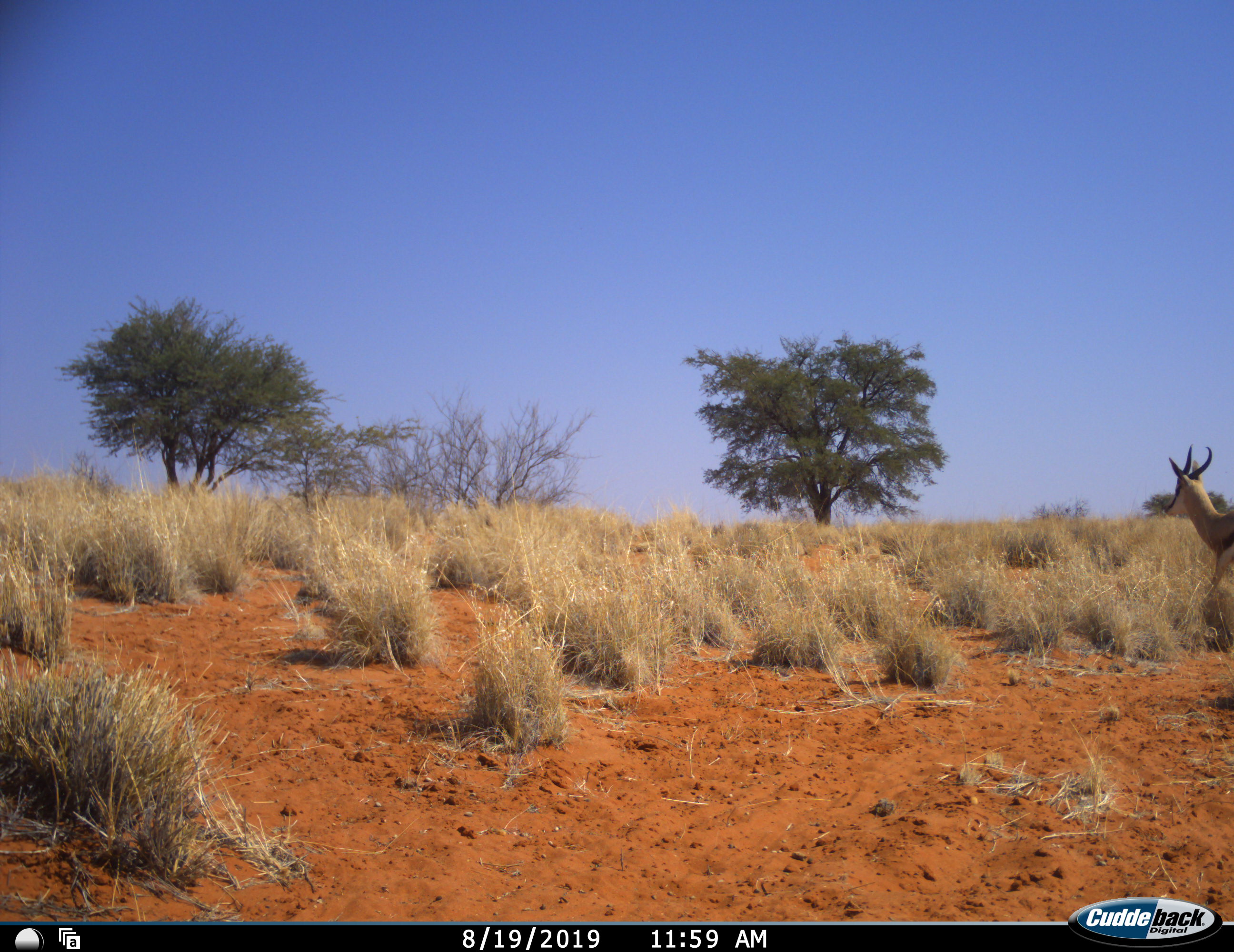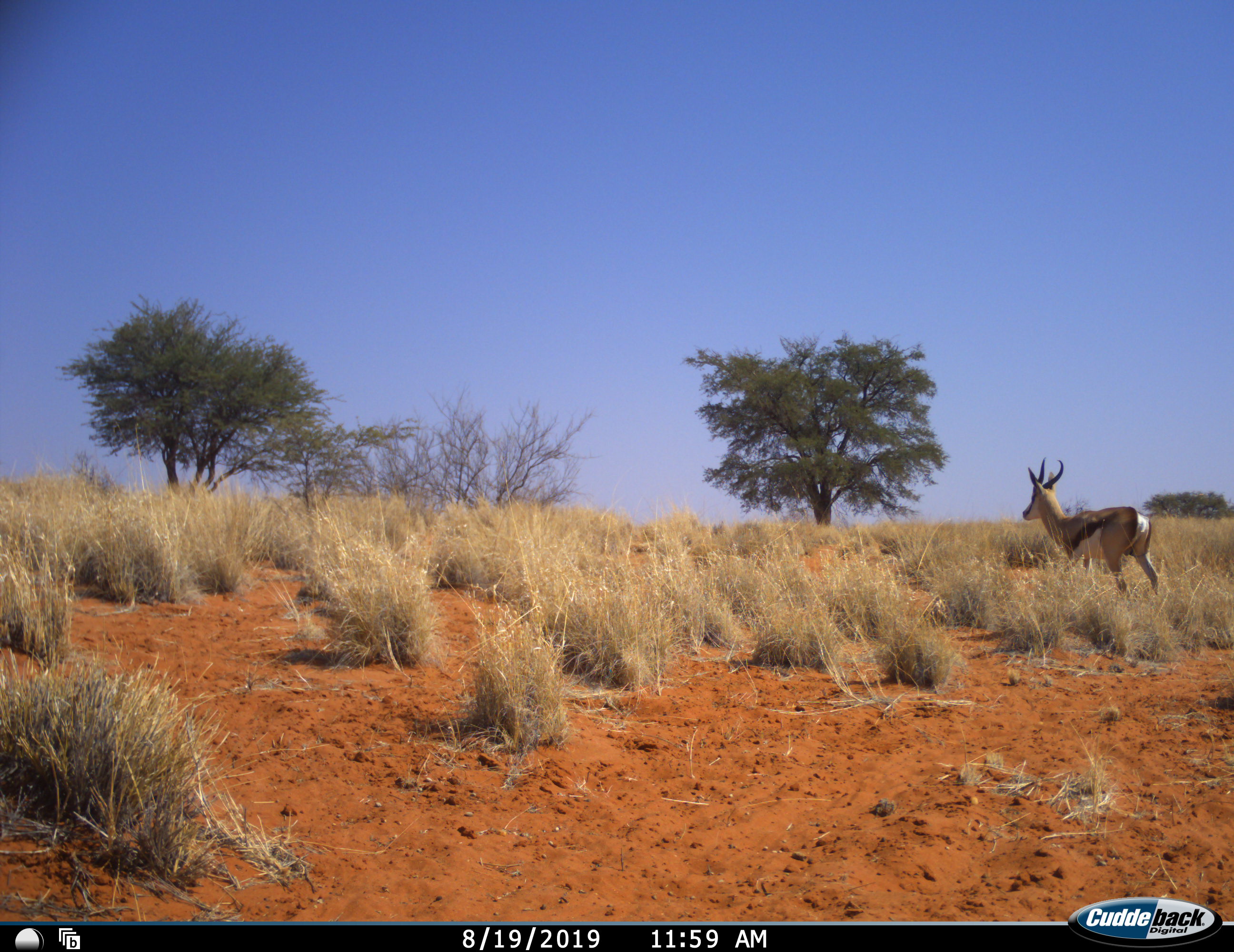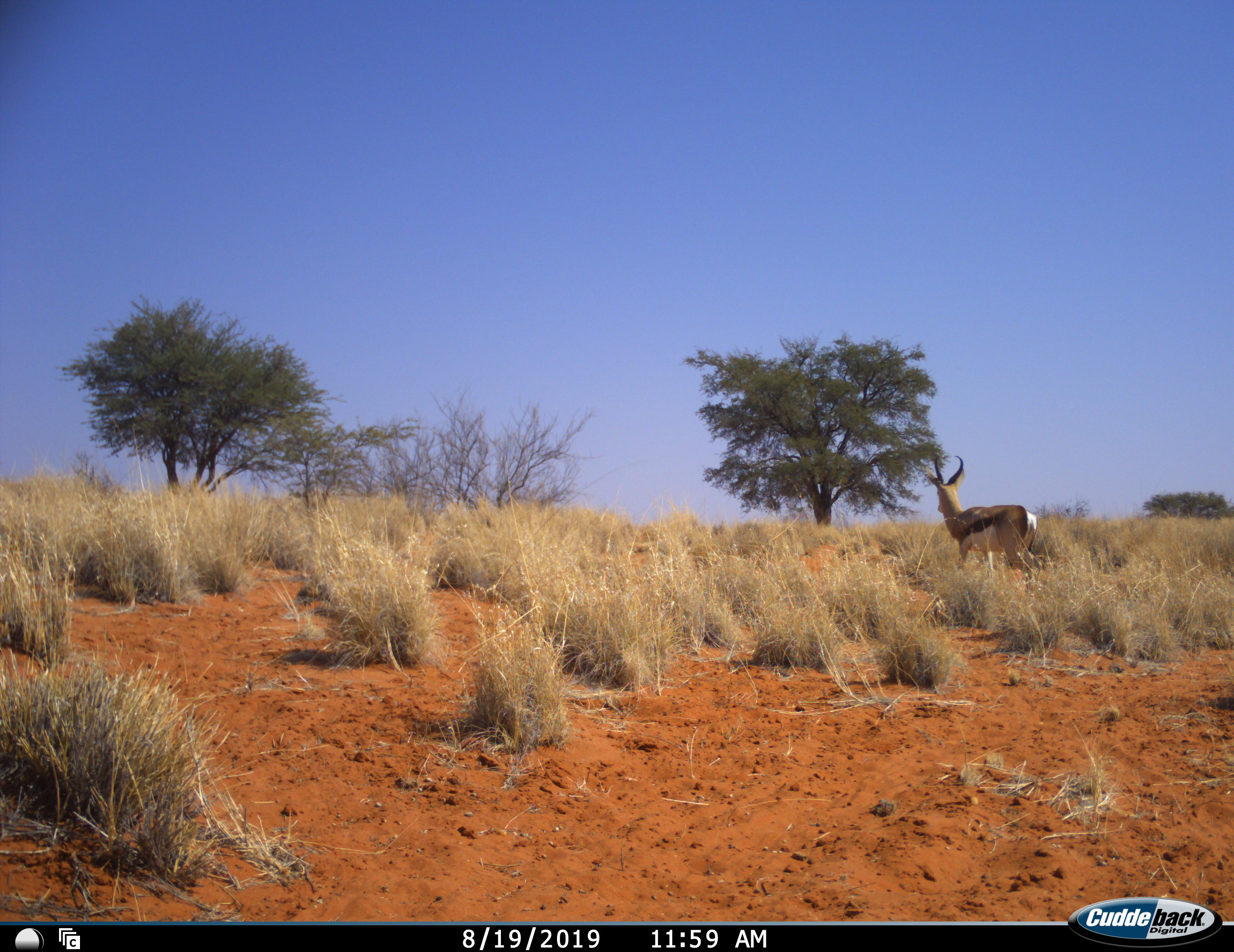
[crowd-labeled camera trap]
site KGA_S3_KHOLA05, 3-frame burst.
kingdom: Animalia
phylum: Chordata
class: Mammalia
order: Artiodactyla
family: Bovidae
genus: Antidorcas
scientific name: Antidorcas marsupialis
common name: springbok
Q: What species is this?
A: Springbok (Antidorcas marsupialis).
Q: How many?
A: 1.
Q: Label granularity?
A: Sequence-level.